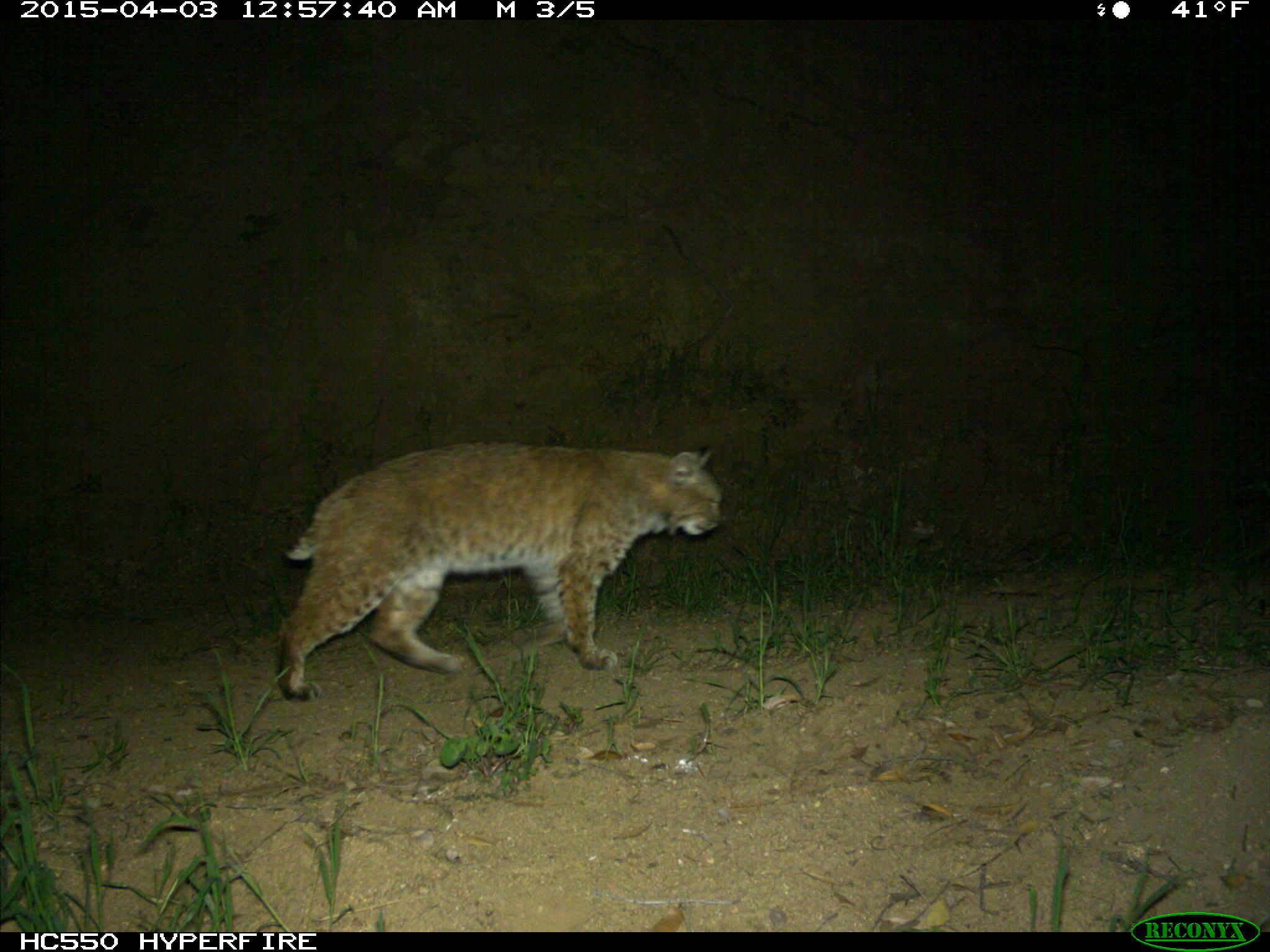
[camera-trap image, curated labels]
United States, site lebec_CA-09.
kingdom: Animalia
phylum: Chordata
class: Mammalia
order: Carnivora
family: Felidae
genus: Lynx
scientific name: Lynx rufus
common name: bobcat